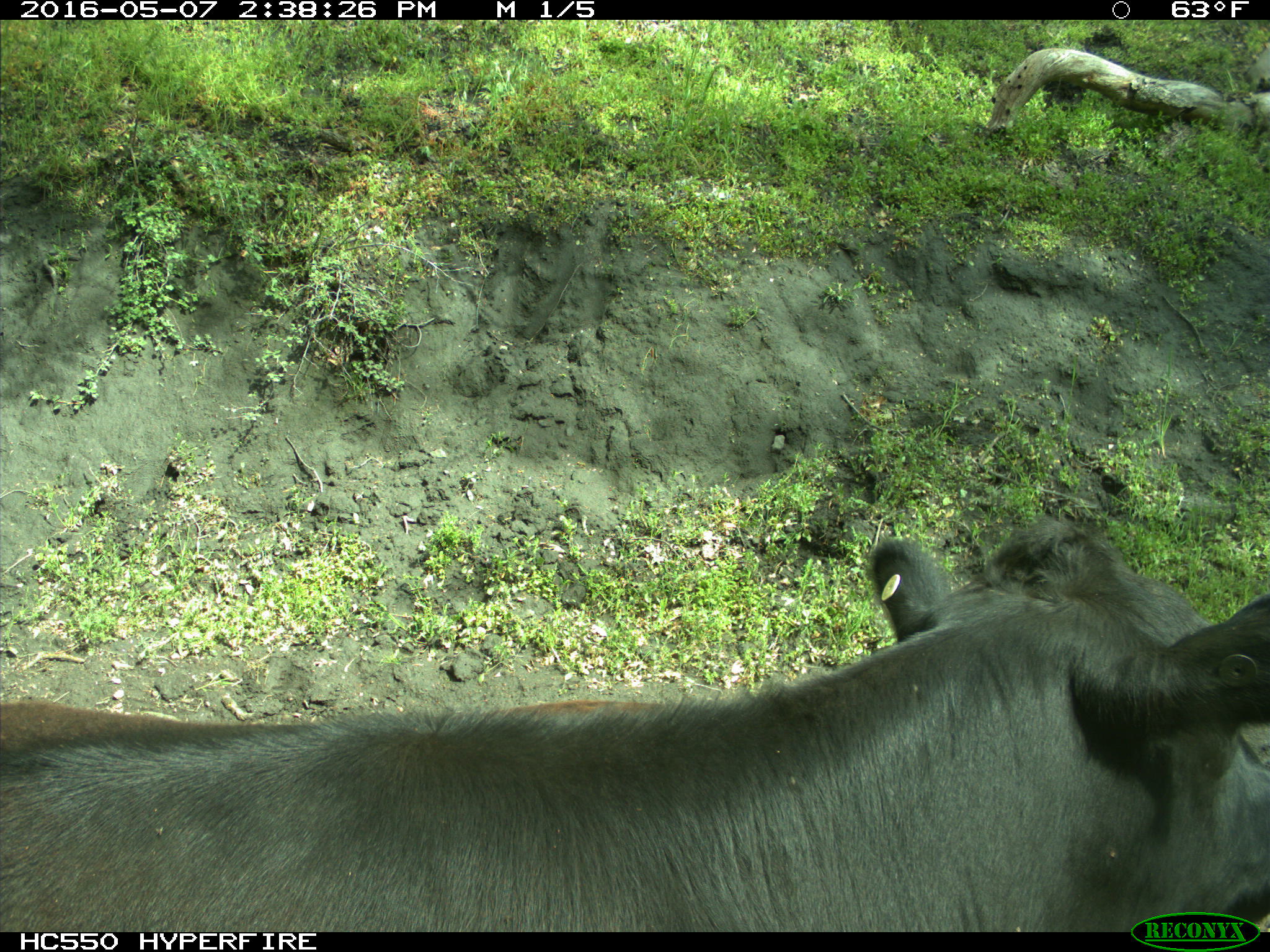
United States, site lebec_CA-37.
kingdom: Animalia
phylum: Chordata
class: Mammalia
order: Artiodactyla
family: Bovidae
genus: Bos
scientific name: Bos taurus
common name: domestic cow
Bos taurus (domestic cow).